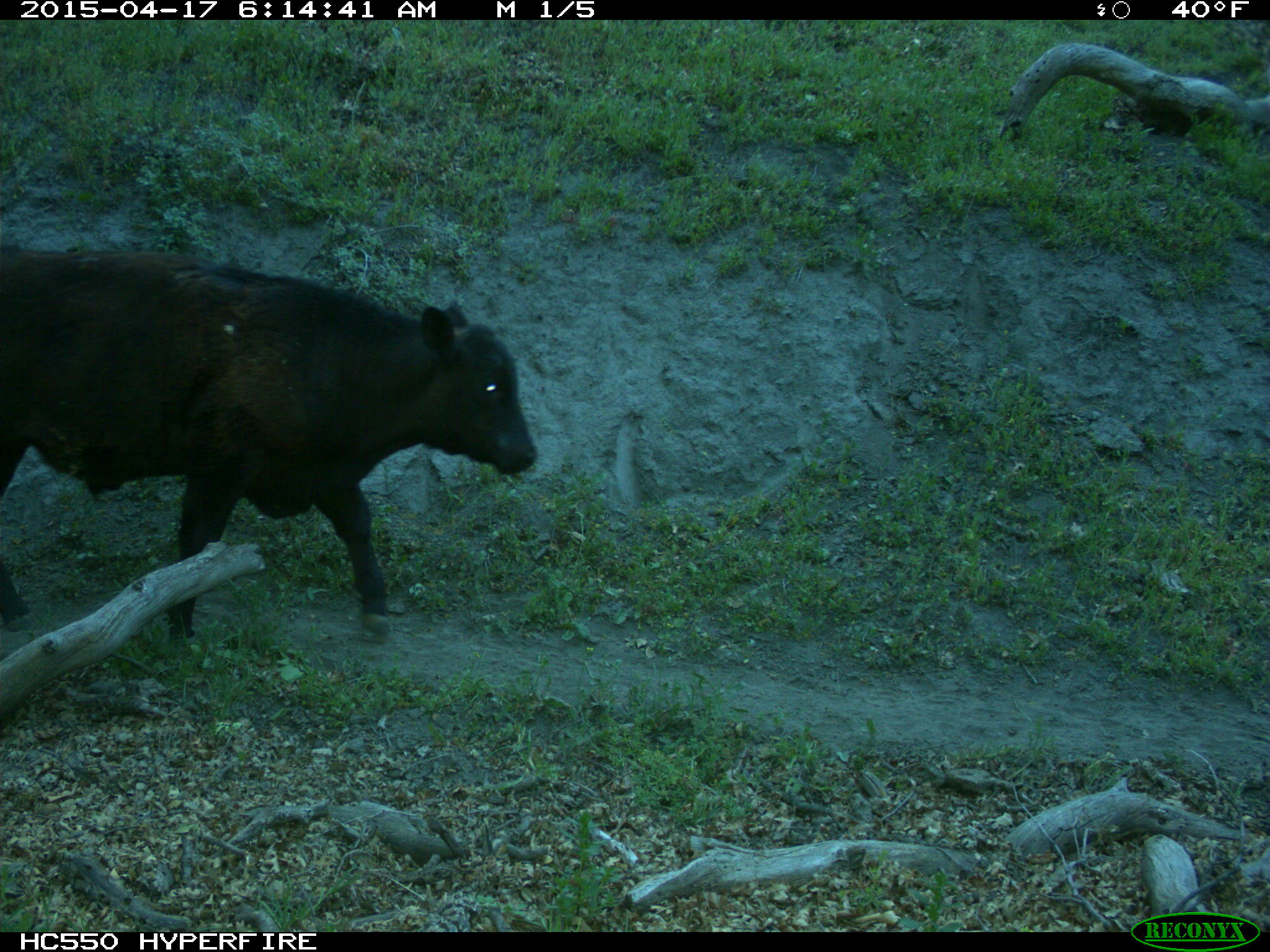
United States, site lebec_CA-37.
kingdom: Animalia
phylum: Chordata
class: Mammalia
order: Artiodactyla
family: Bovidae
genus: Bos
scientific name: Bos taurus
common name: domestic cow